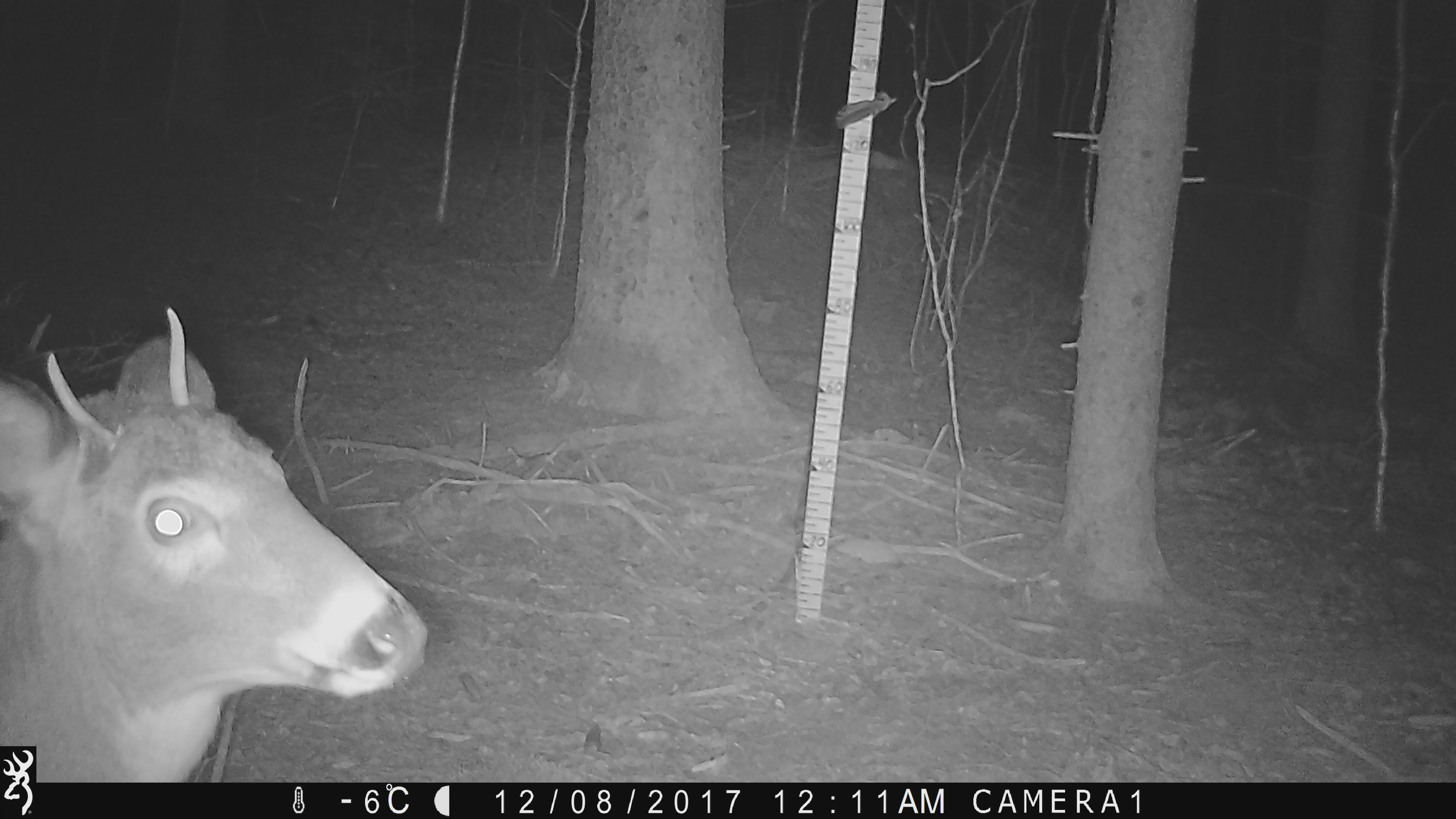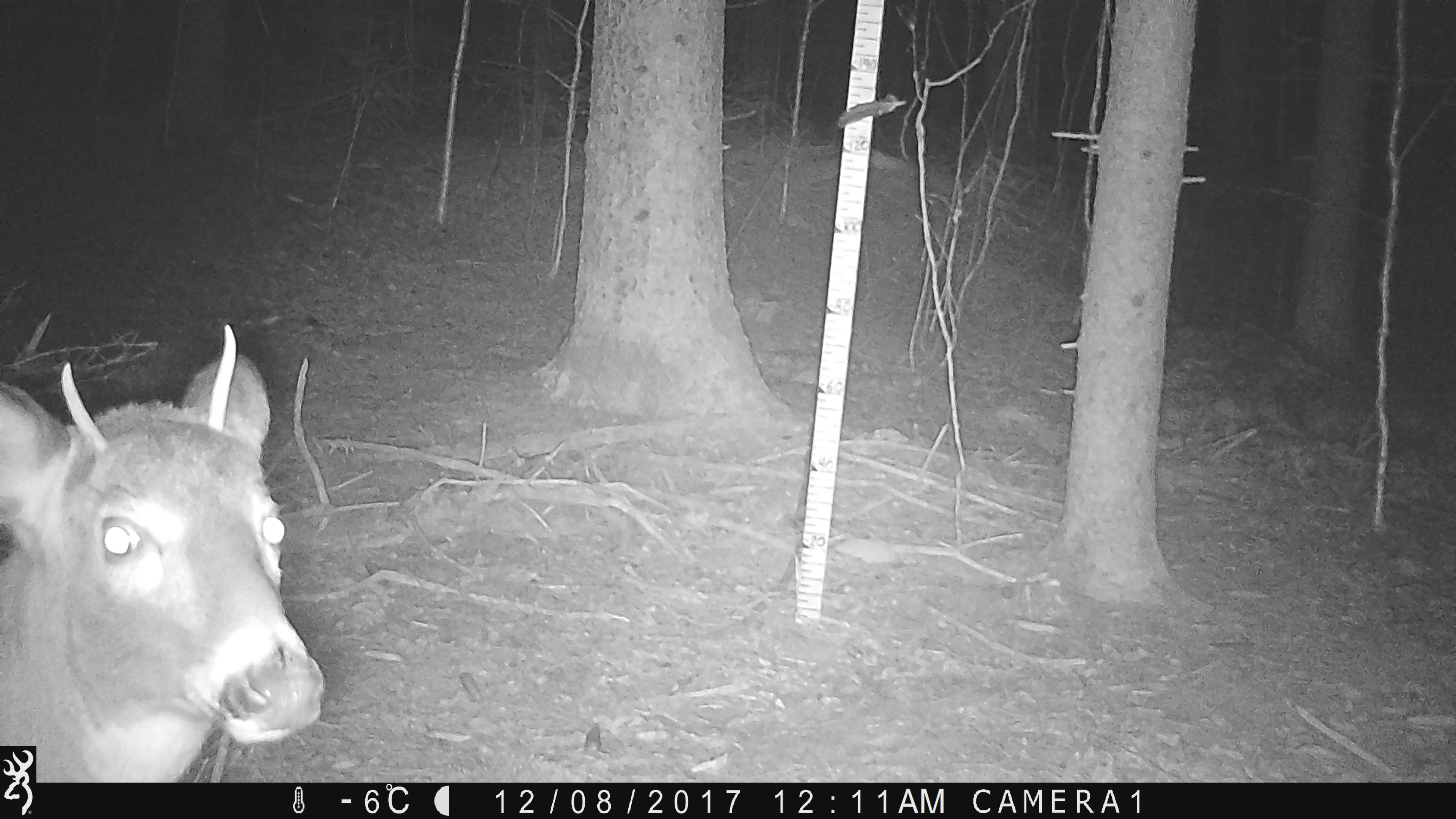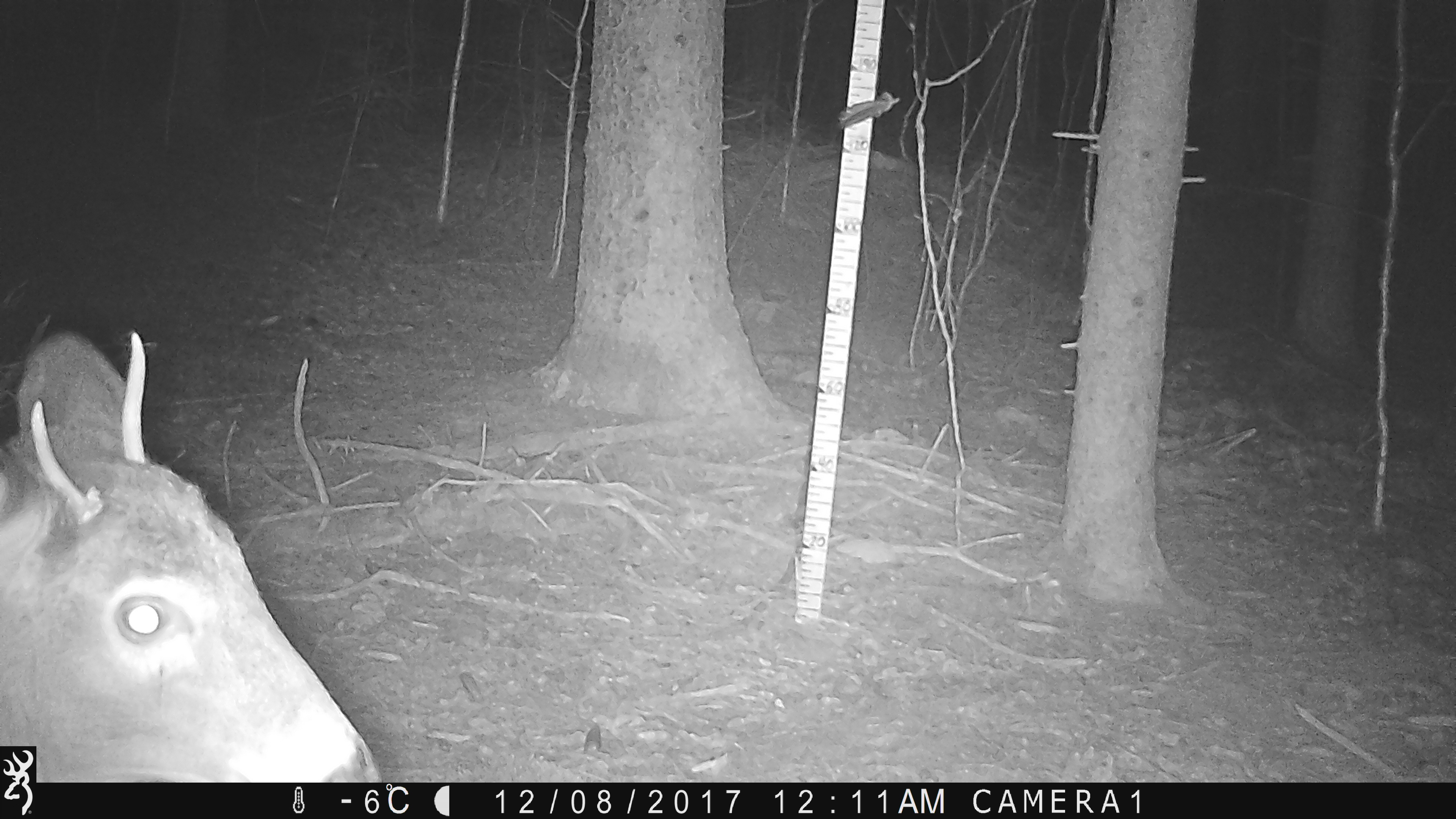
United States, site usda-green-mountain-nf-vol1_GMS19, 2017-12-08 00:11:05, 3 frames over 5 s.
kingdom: Animalia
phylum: Chordata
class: Mammalia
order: Artiodactyla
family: Cervidae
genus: Odocoileus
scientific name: Odocoileus virginianus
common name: white-tailed deer